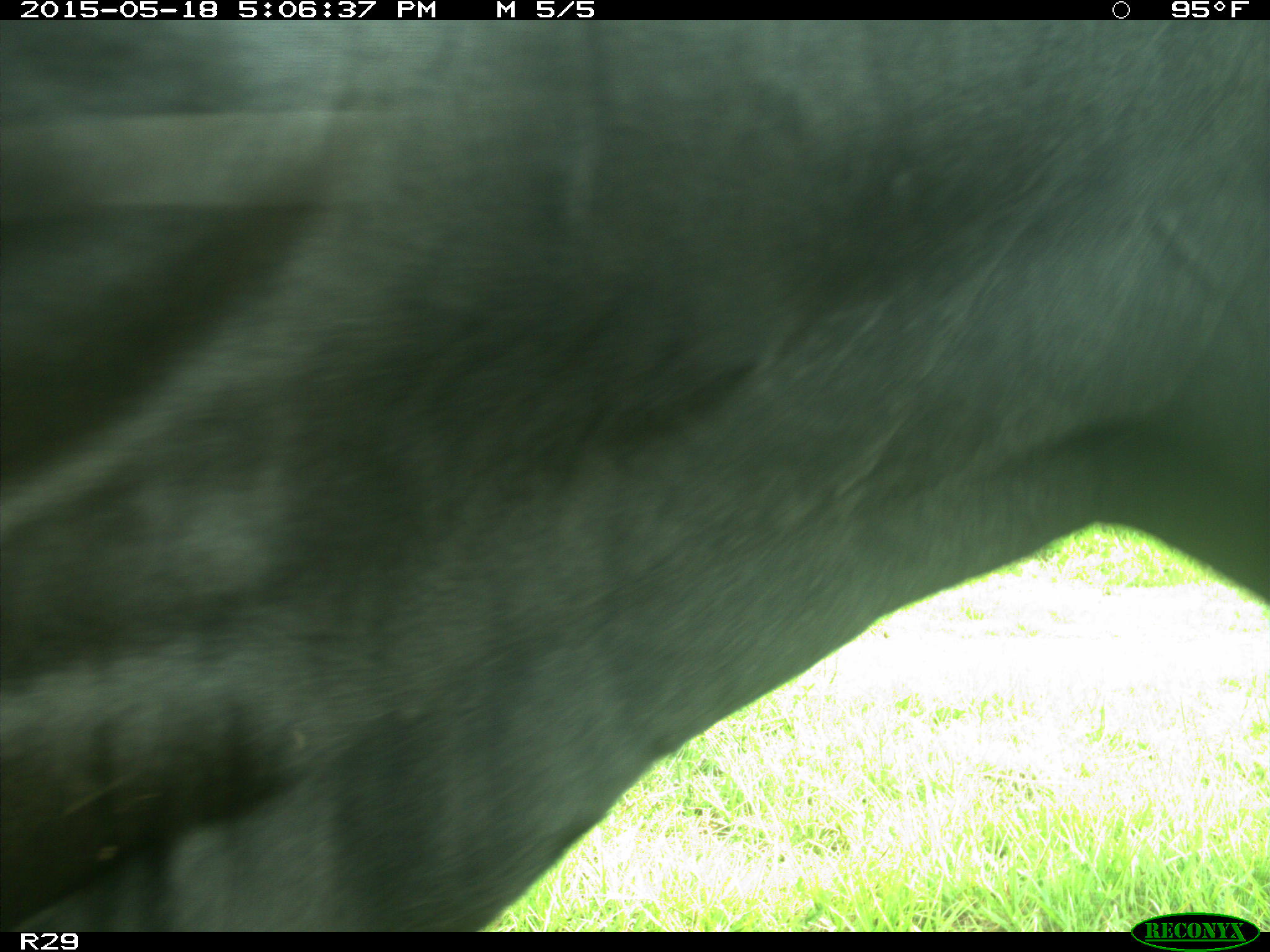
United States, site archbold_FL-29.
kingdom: Animalia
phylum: Chordata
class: Mammalia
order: Artiodactyla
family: Bovidae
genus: Bos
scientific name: Bos taurus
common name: domestic cow